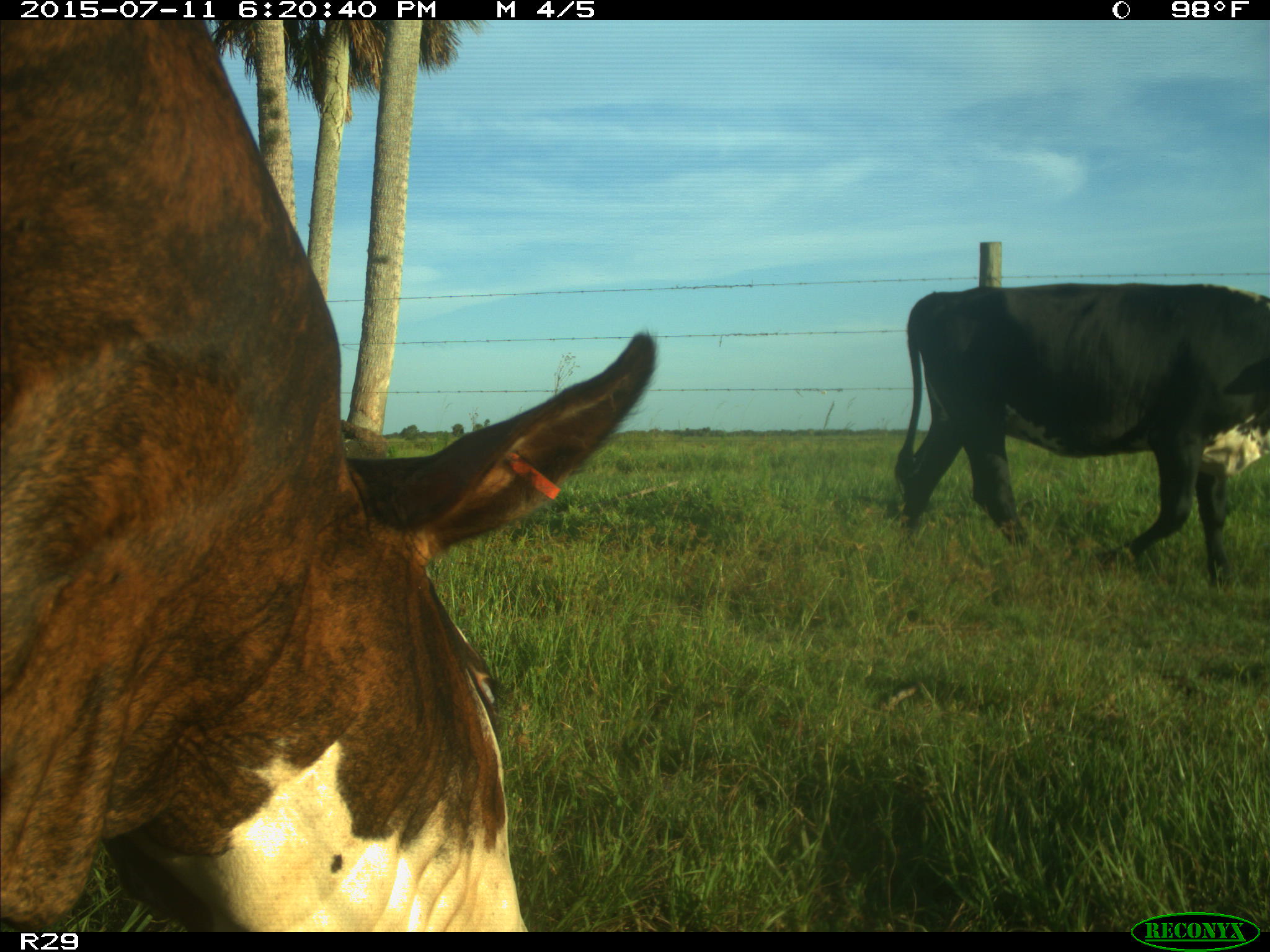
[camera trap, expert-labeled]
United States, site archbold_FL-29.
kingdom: Animalia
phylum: Chordata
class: Mammalia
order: Artiodactyla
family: Bovidae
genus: Bos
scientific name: Bos taurus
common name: domestic cow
Bos taurus (domestic cow).